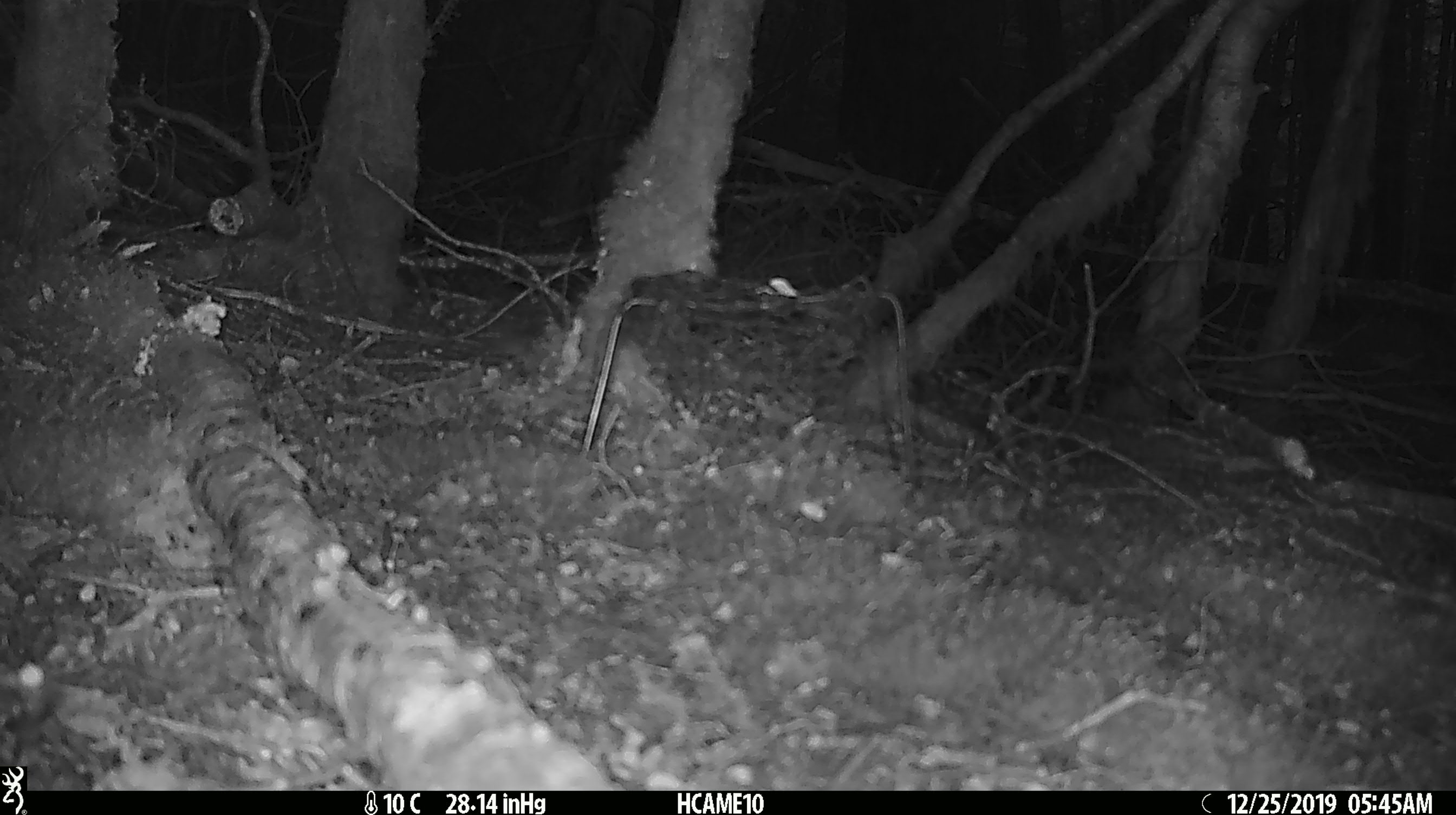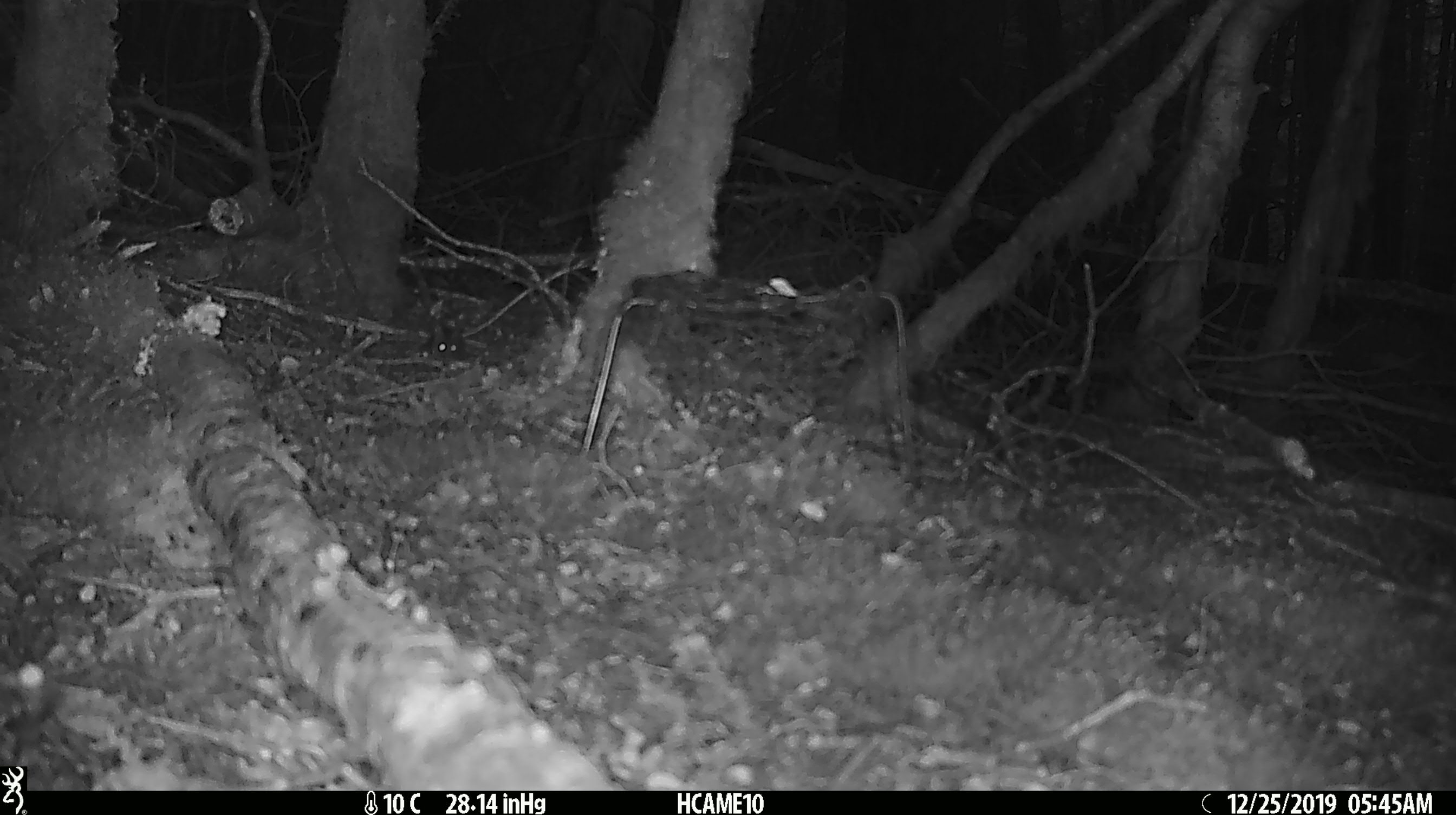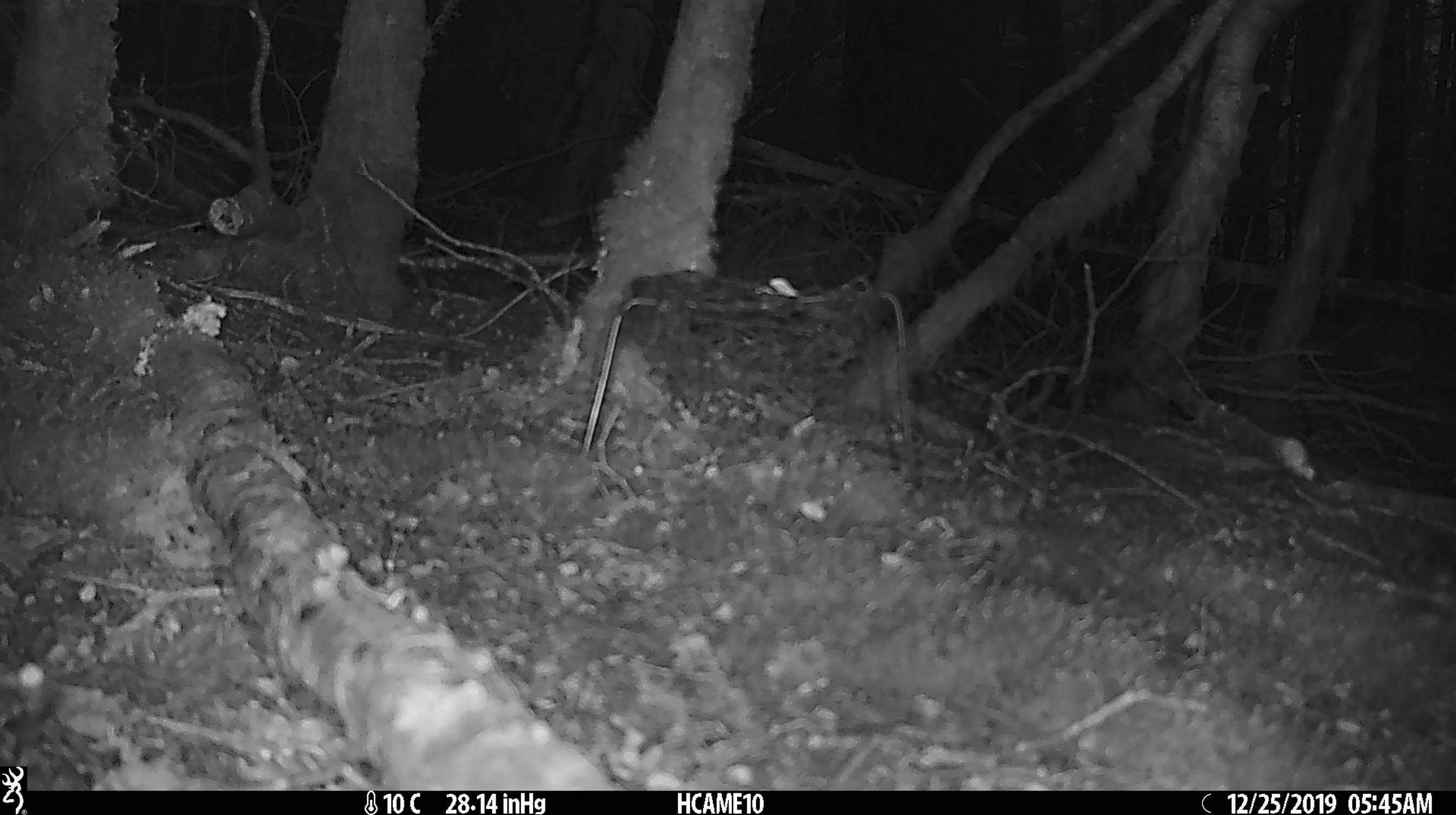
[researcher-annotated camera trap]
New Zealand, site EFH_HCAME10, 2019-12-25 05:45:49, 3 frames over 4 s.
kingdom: Animalia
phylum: Chordata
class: Mammalia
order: Rodentia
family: Muridae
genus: Mus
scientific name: Mus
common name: mouse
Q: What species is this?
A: Mouse (Mus).